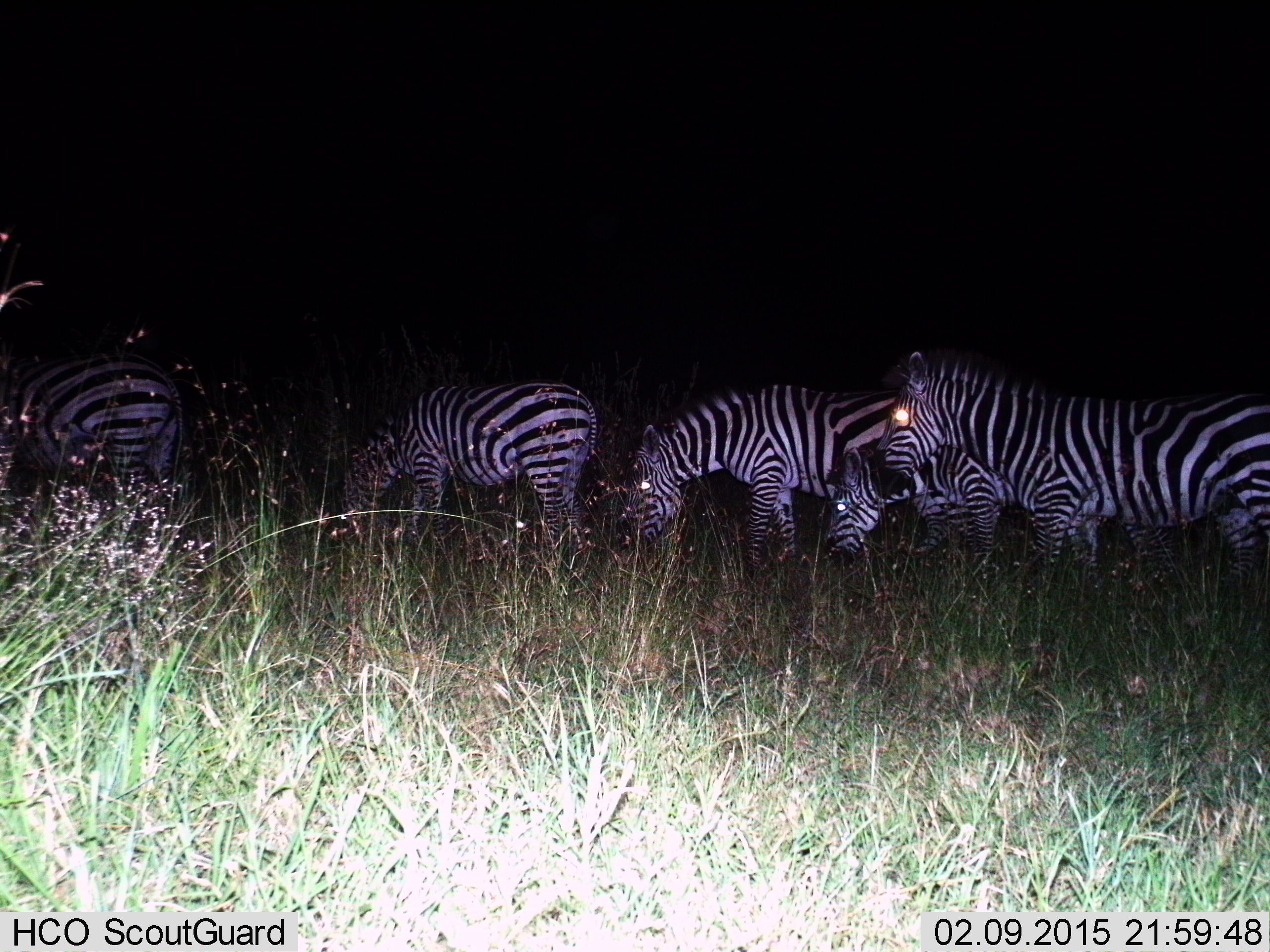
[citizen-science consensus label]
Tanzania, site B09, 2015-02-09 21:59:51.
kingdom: Animalia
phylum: Chordata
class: Mammalia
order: Perissodactyla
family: Equidae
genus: Equus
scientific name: Equus quagga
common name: plains zebra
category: zebra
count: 5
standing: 90%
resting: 0%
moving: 10%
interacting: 0%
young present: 0%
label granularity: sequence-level